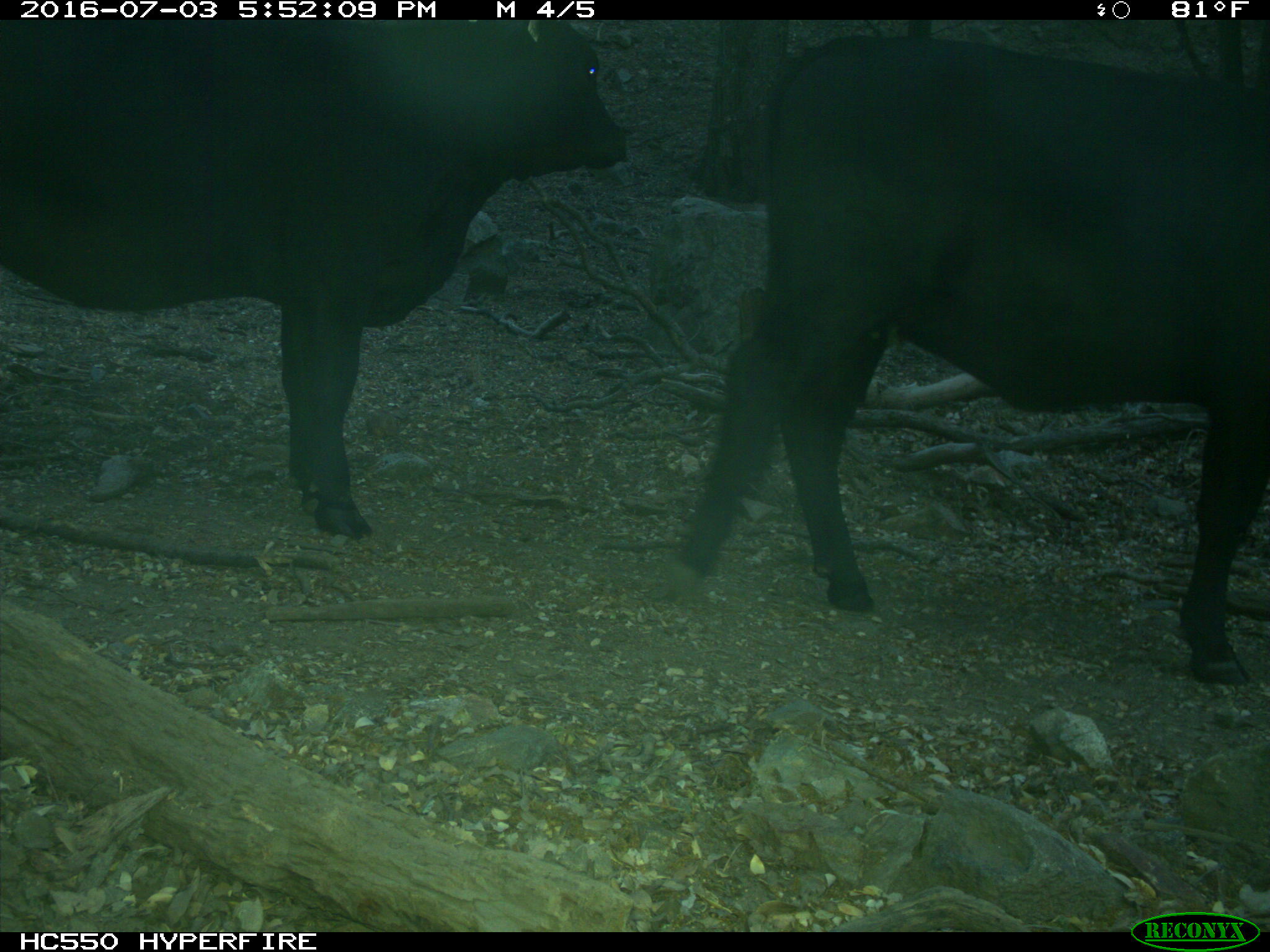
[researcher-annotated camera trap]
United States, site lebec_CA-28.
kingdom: Animalia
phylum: Chordata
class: Mammalia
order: Artiodactyla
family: Bovidae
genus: Bos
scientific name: Bos taurus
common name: domestic cow